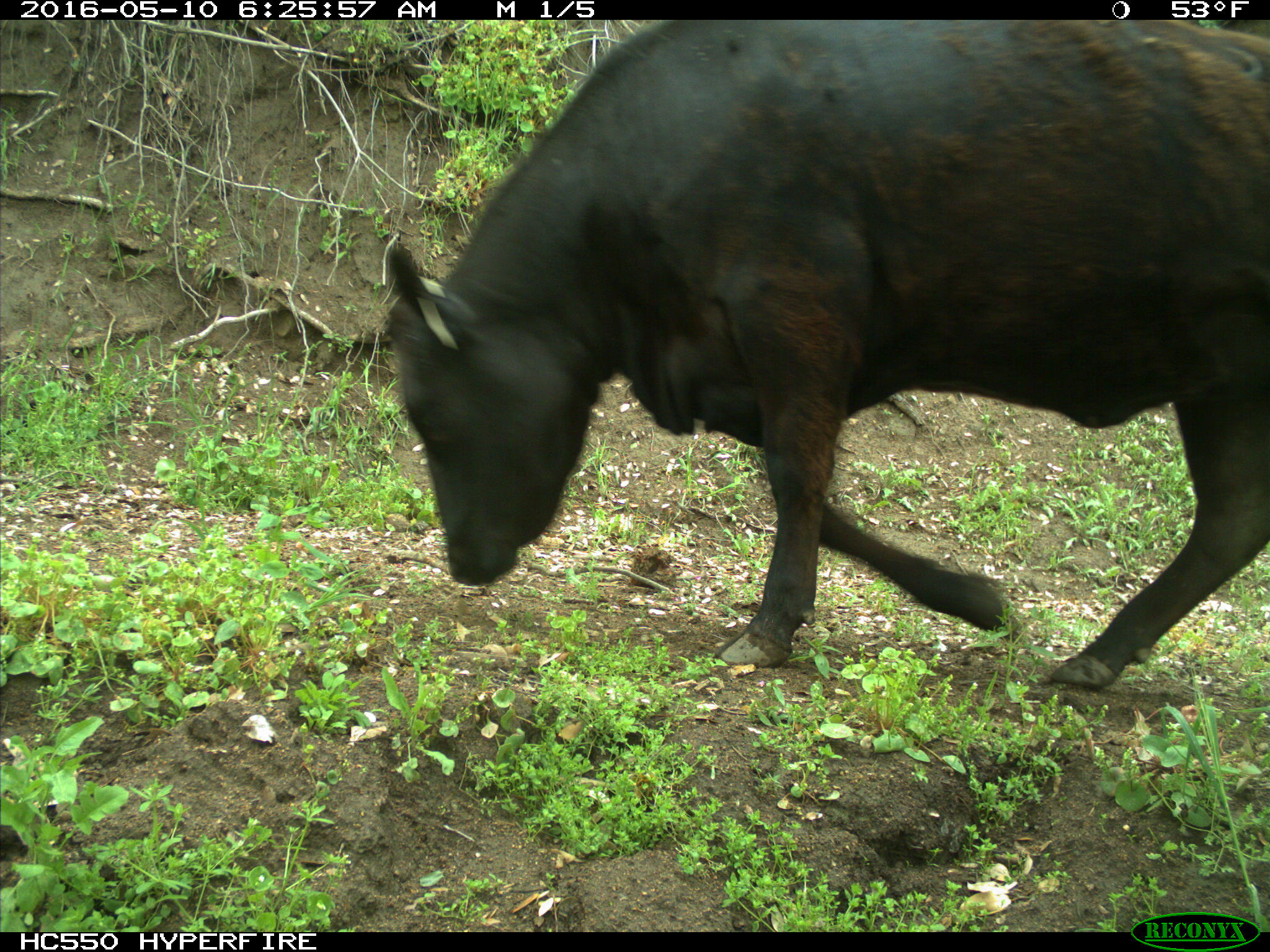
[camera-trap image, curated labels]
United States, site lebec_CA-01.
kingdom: Animalia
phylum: Chordata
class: Mammalia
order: Artiodactyla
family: Bovidae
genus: Bos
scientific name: Bos taurus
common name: domestic cow